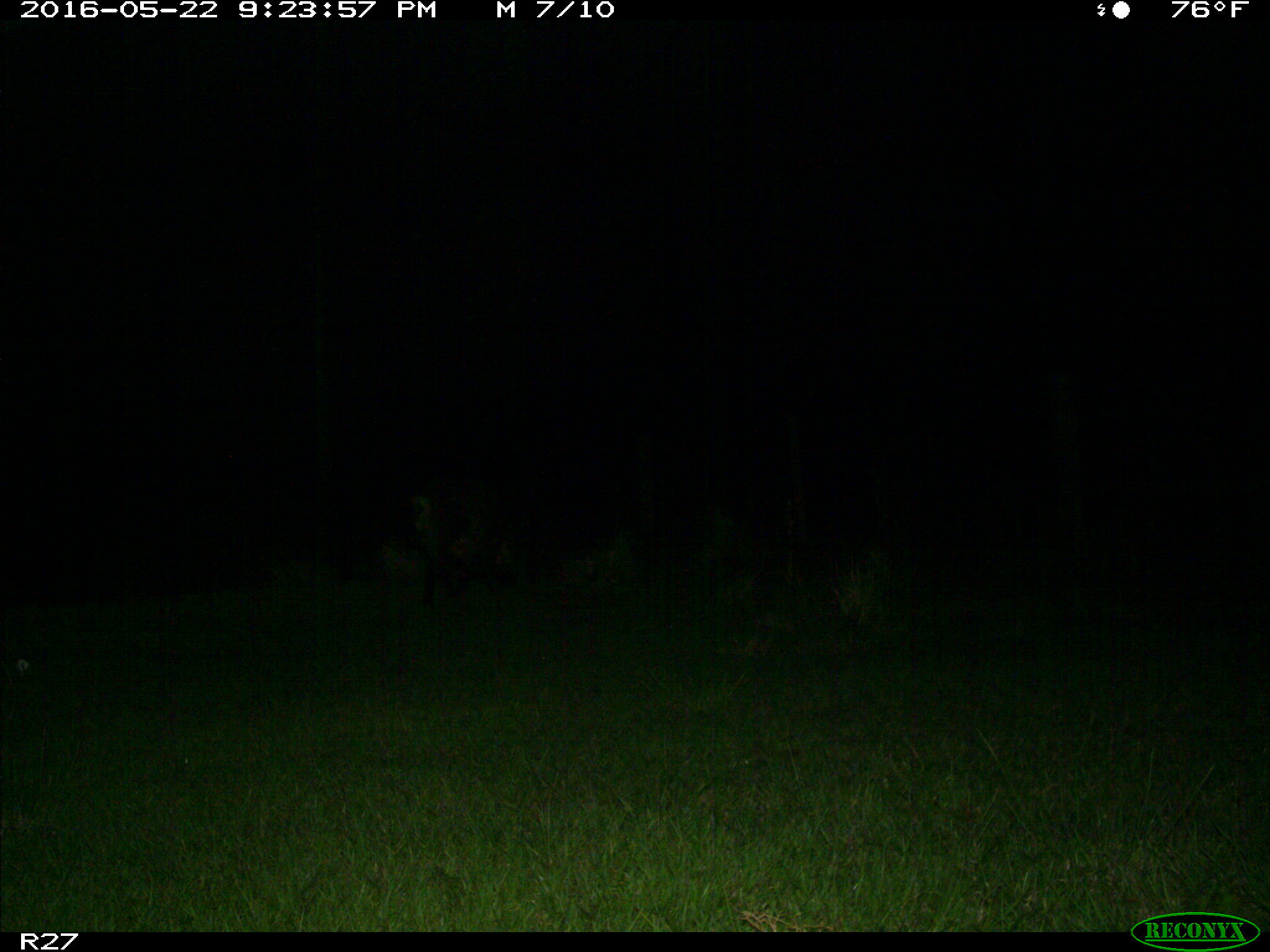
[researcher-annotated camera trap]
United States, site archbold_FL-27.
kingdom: Animalia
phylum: Chordata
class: Mammalia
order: Artiodactyla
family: Suidae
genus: Sus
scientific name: Sus scrofa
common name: wild boar